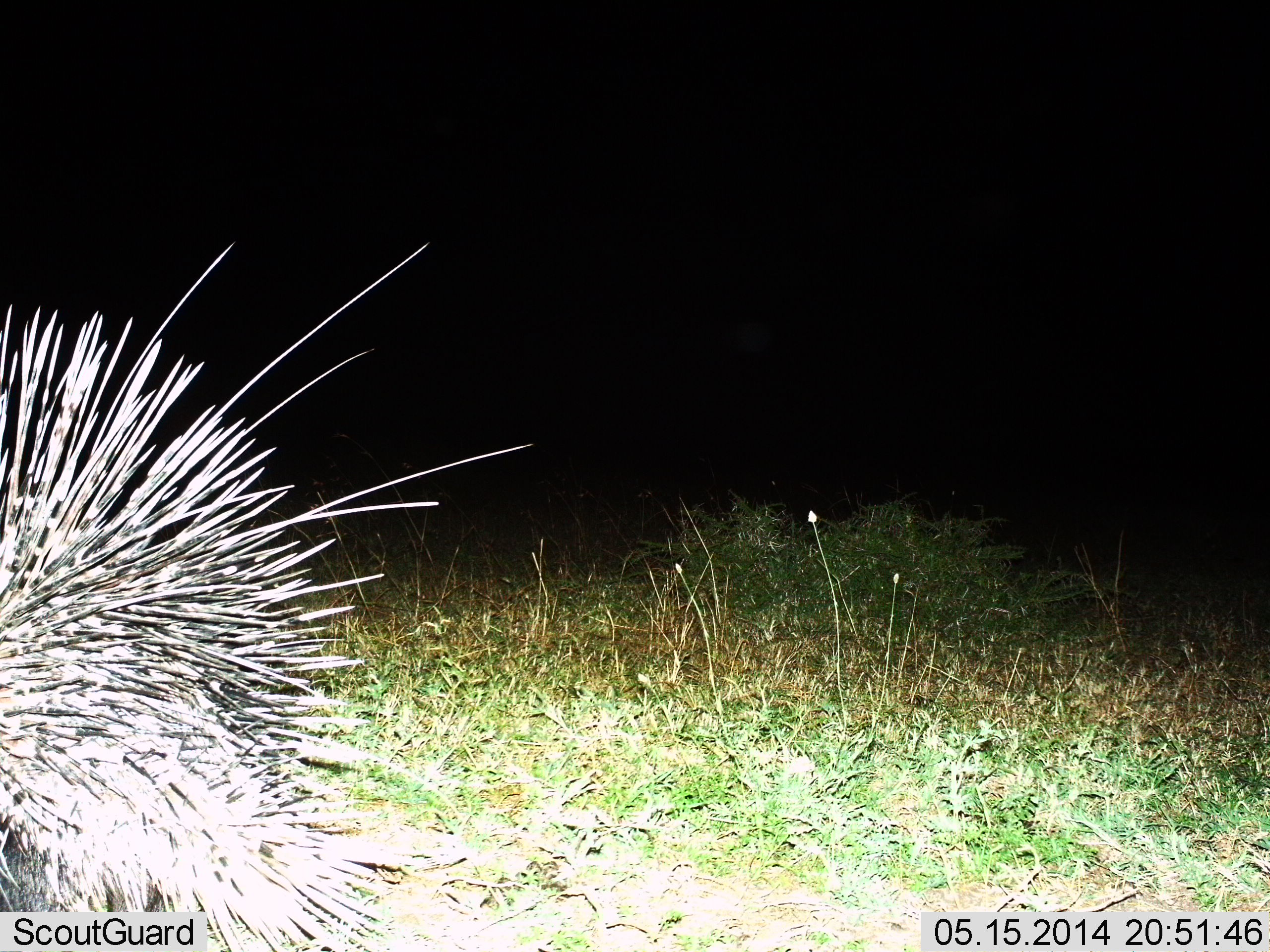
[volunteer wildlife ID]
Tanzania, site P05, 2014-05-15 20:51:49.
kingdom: Animalia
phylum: Chordata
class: Mammalia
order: Rodentia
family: Hystricidae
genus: Hystrix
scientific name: Hystrix cristata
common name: crested porcupine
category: porcupine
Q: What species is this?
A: Porcupine (crested porcupine) (Hystrix cristata).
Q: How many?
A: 1.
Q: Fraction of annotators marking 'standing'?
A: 70%.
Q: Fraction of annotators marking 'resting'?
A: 0%.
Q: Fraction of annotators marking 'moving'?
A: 30%.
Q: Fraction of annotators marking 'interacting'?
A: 0%.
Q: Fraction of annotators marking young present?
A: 0%.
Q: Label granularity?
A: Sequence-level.